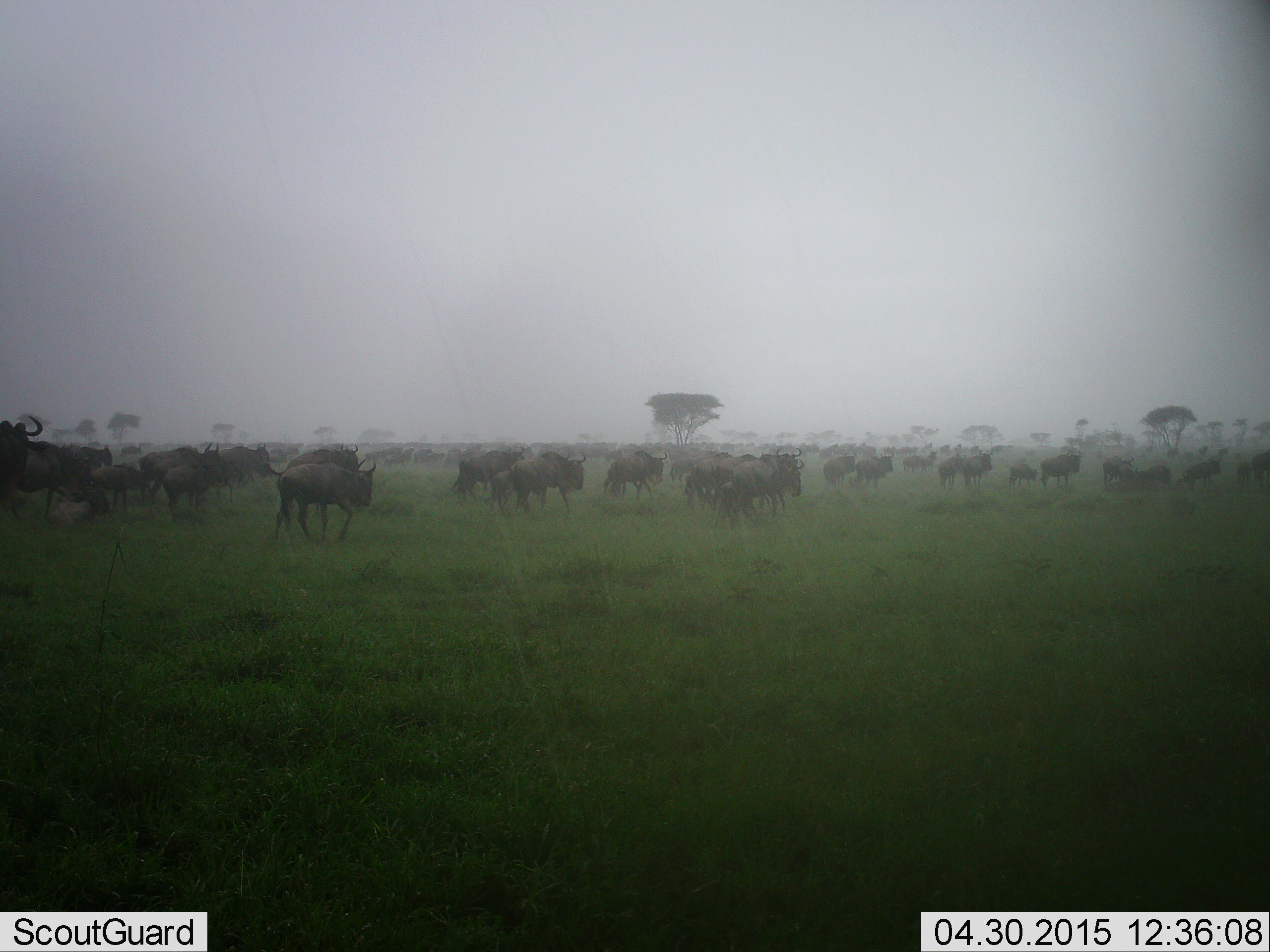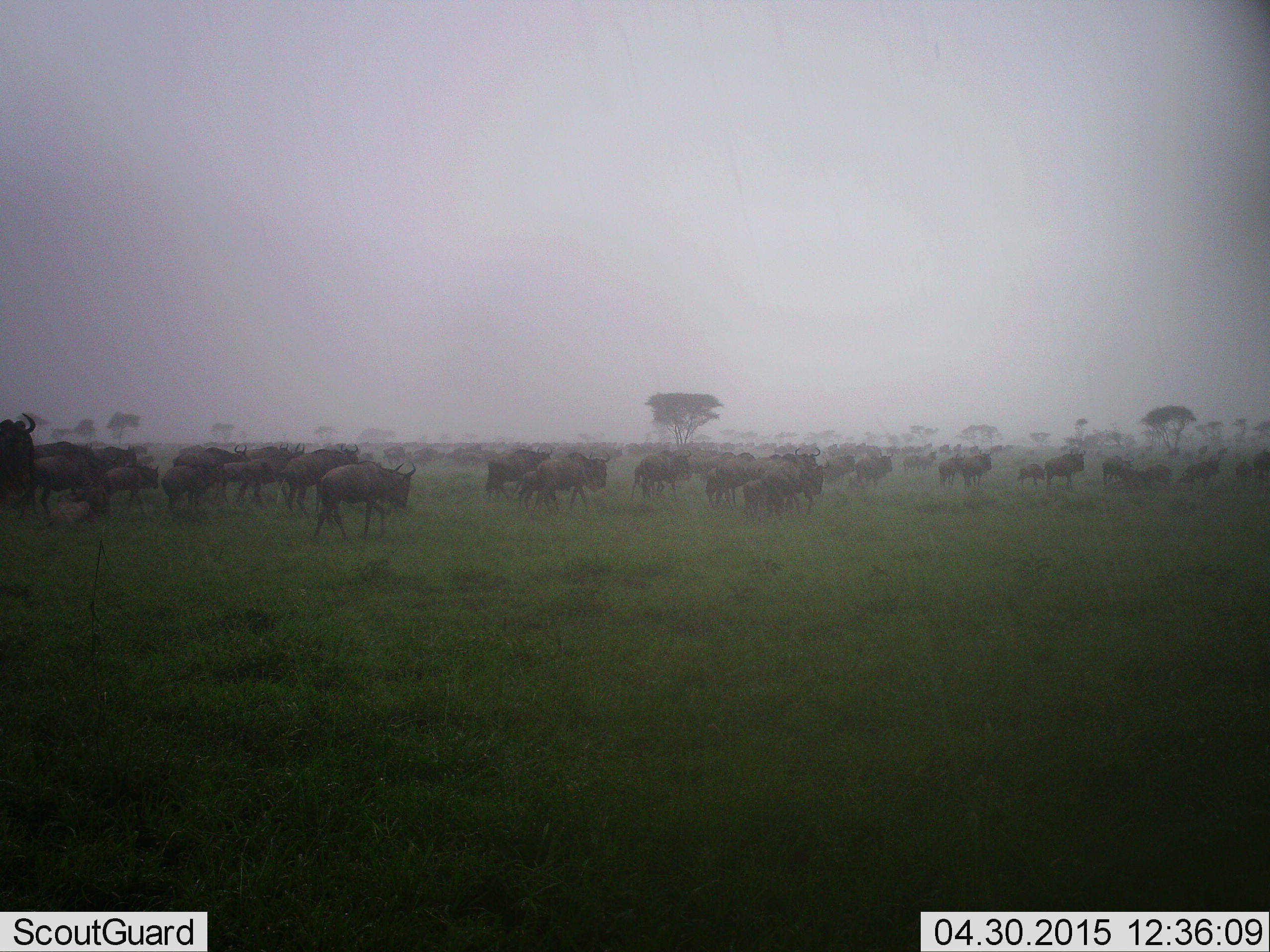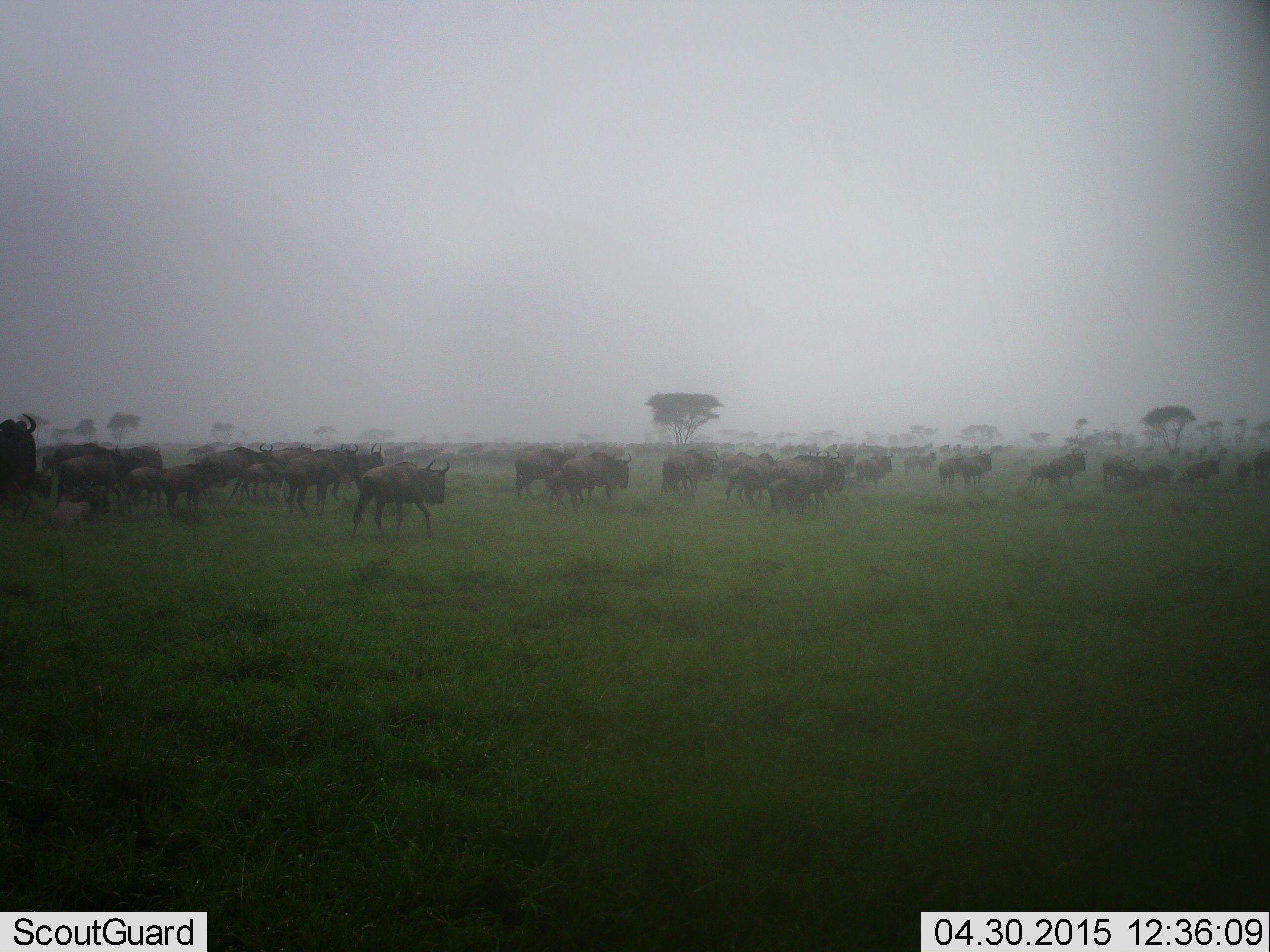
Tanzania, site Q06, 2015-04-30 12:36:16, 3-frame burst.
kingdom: Animalia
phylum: Chordata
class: Mammalia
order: Artiodactyla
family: Bovidae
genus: Connochaetes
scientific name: Connochaetes taurinus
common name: blue wildebeest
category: wildebeest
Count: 51+.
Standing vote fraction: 30%.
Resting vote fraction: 20%.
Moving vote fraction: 100%.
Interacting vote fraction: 10%.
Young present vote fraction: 30%.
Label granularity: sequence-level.